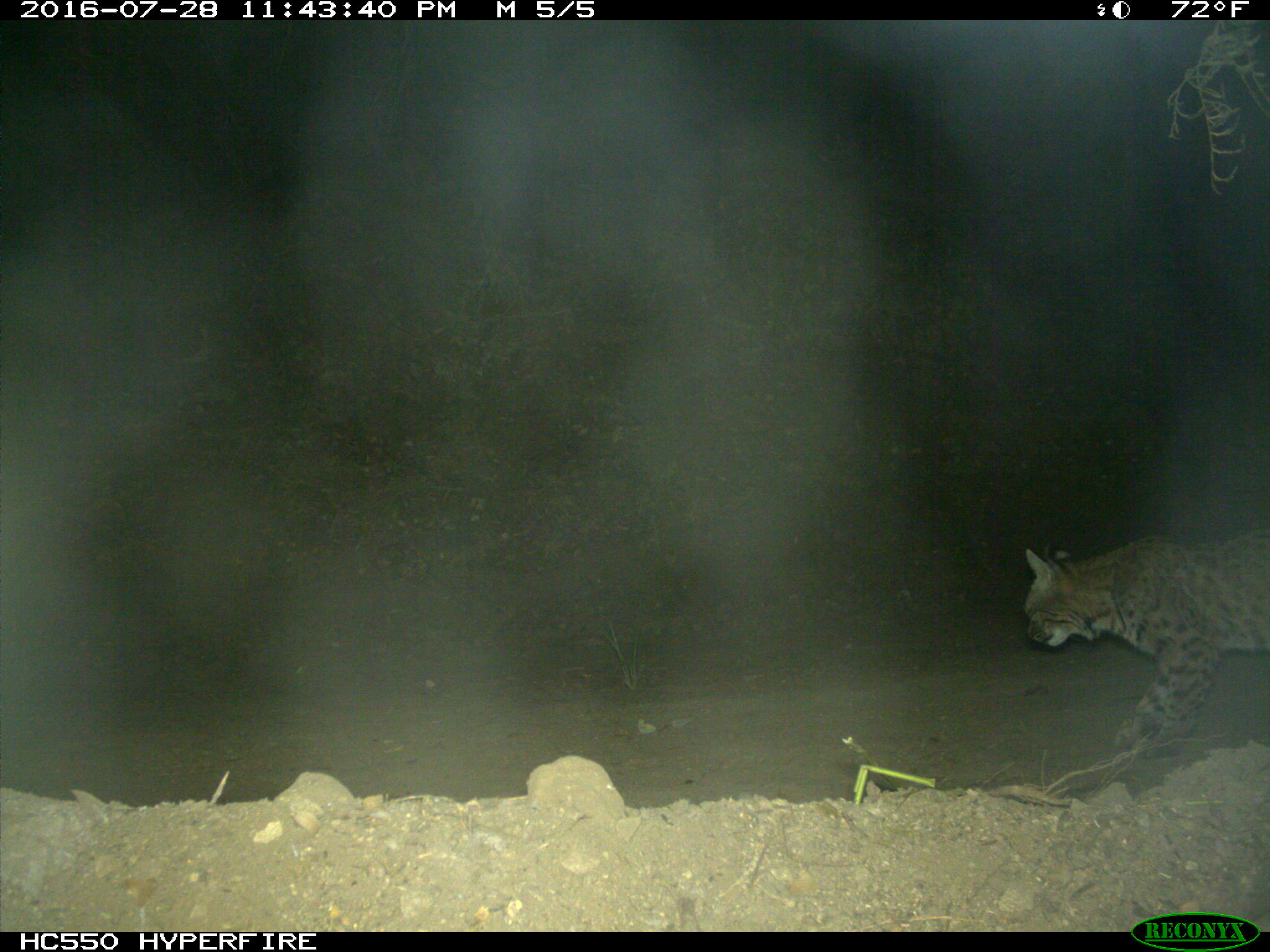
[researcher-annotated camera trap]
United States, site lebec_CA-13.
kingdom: Animalia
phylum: Chordata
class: Mammalia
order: Carnivora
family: Felidae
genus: Lynx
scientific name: Lynx rufus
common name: bobcat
Lynx rufus (bobcat).